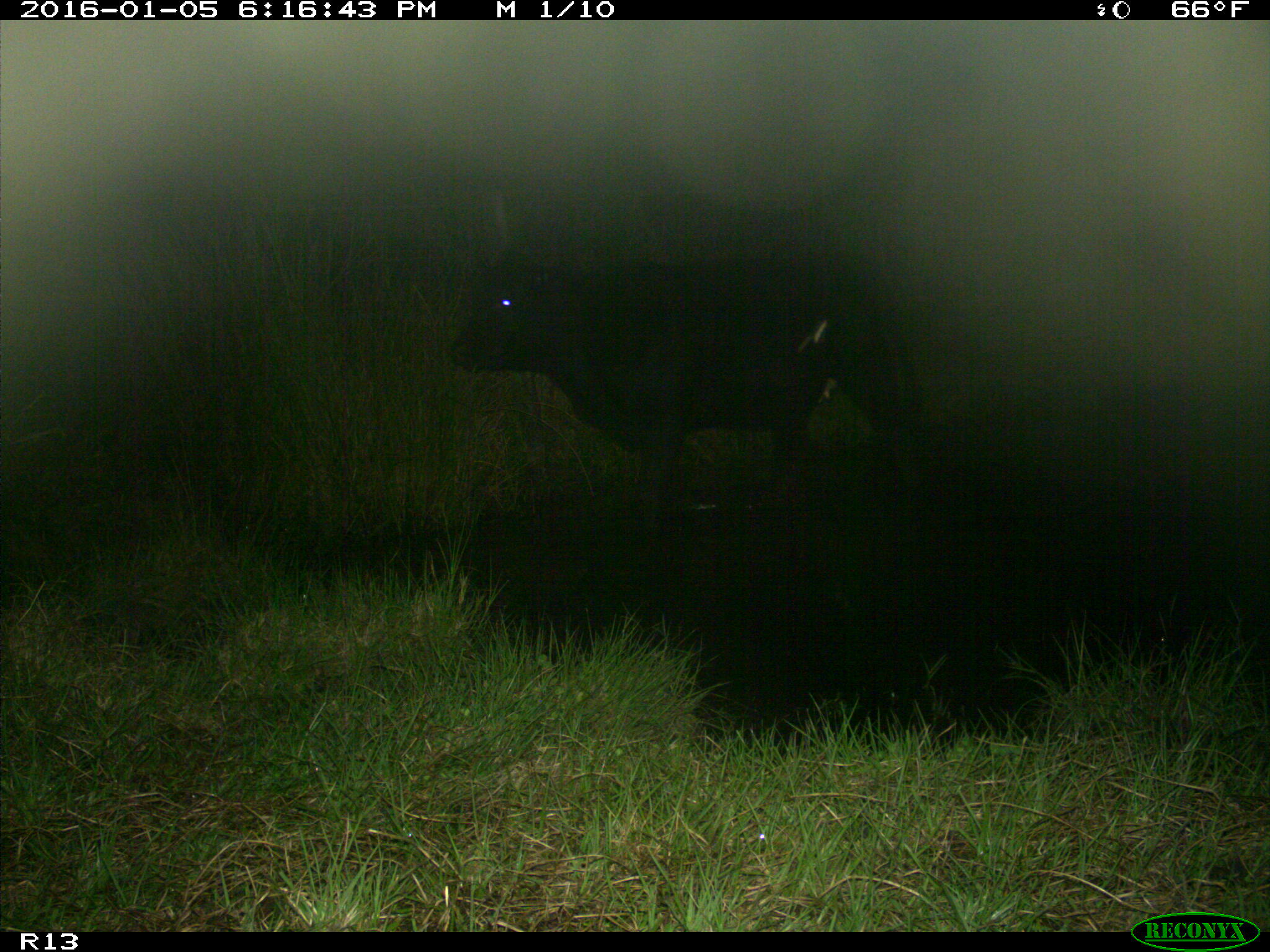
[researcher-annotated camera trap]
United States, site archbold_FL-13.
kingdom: Animalia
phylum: Chordata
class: Mammalia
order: Artiodactyla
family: Bovidae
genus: Bos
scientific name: Bos taurus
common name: domestic cow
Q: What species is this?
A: Bos taurus (domestic cow).